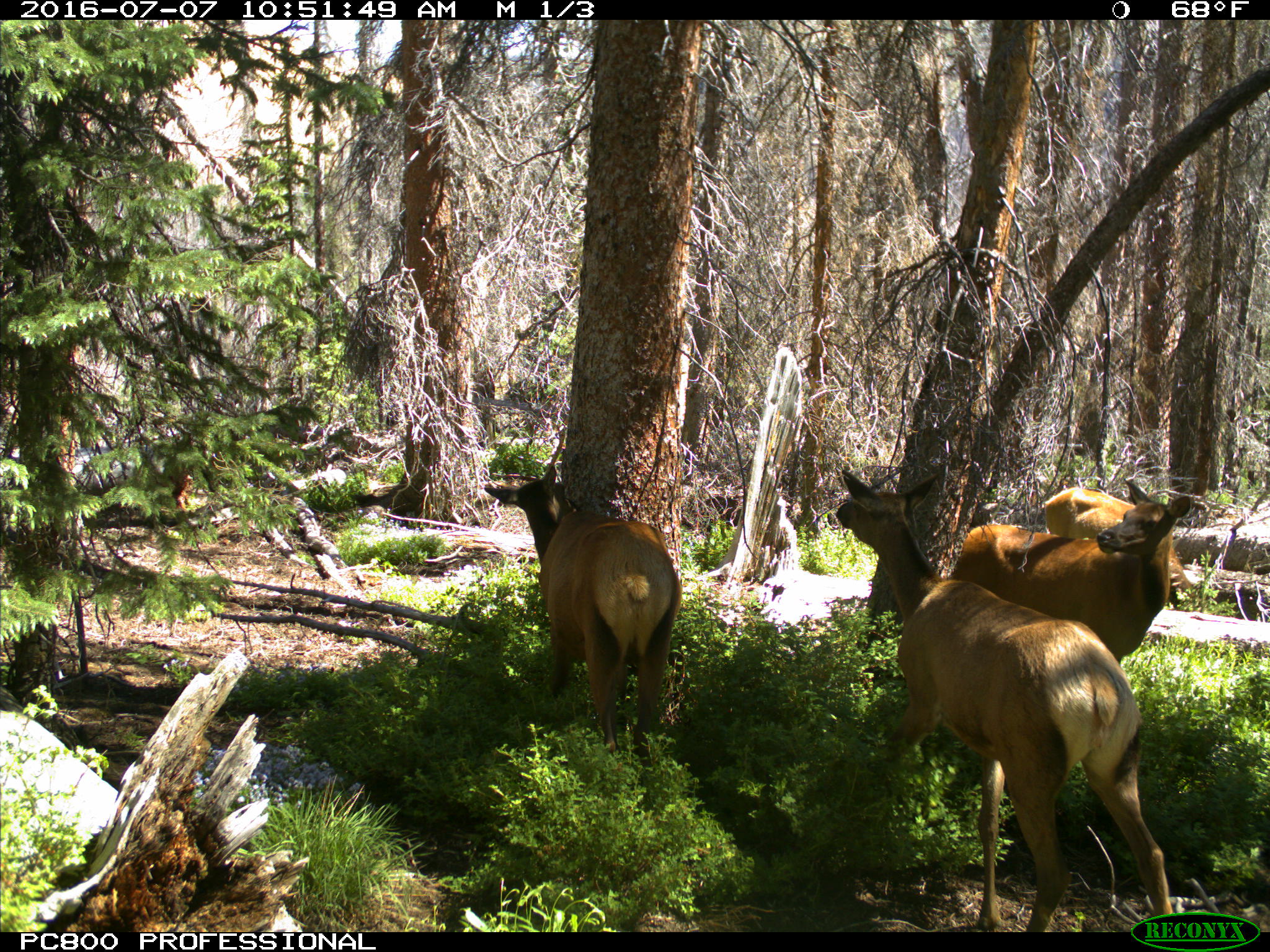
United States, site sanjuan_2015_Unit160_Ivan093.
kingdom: Animalia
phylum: Chordata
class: Mammalia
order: Artiodactyla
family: Cervidae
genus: Cervus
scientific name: Cervus elaphus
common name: red deer